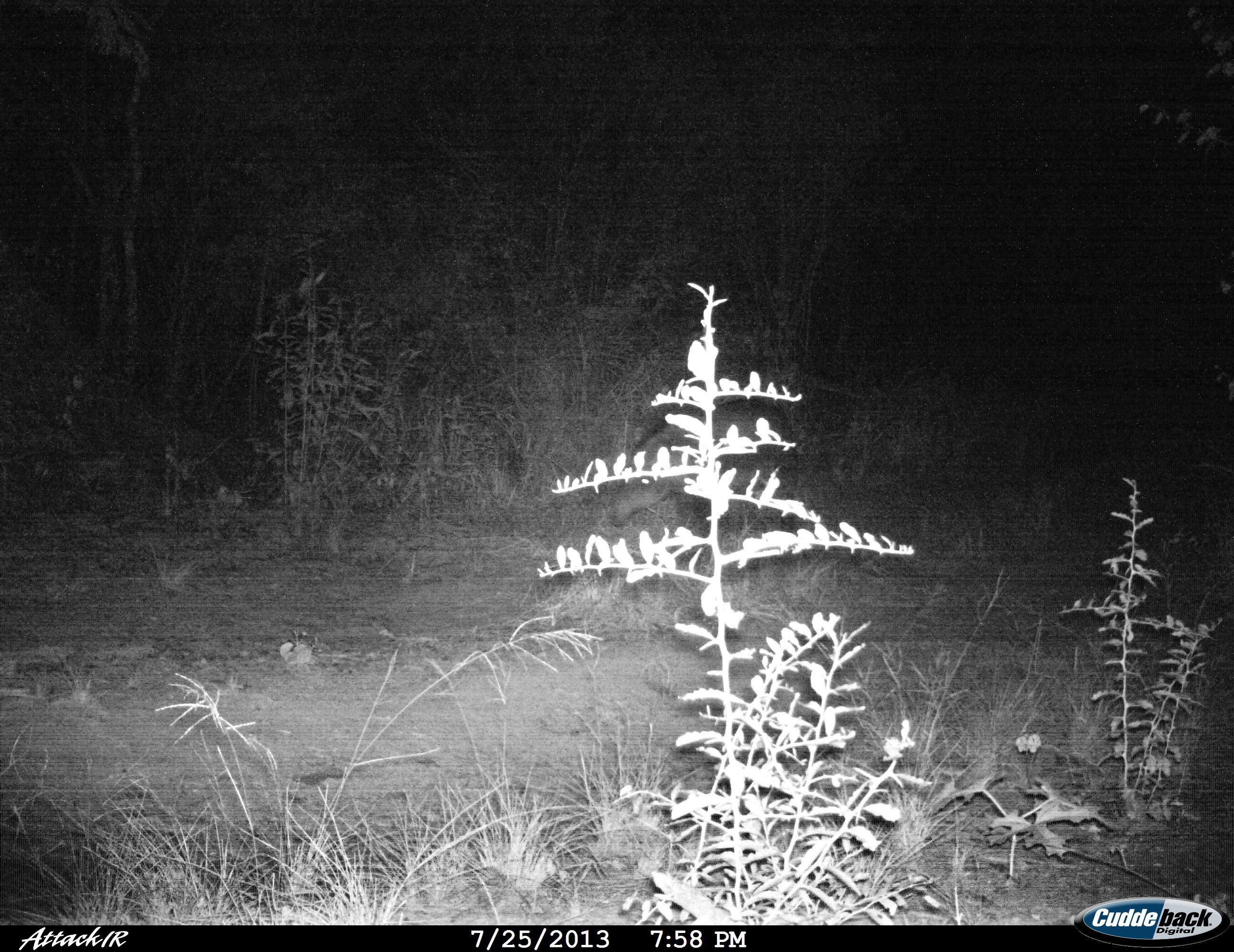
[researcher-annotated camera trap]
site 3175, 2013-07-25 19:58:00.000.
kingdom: Animalia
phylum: Chordata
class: Mammalia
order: Perissodactyla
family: Tapiridae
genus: Tapirus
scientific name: Tapirus terrestris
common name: south american tapir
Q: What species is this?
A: Tapirus terrestris (south american tapir).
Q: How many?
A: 1.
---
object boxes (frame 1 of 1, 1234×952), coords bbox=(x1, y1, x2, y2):
tapirus terrestris: bbox=(611, 400, 800, 533)